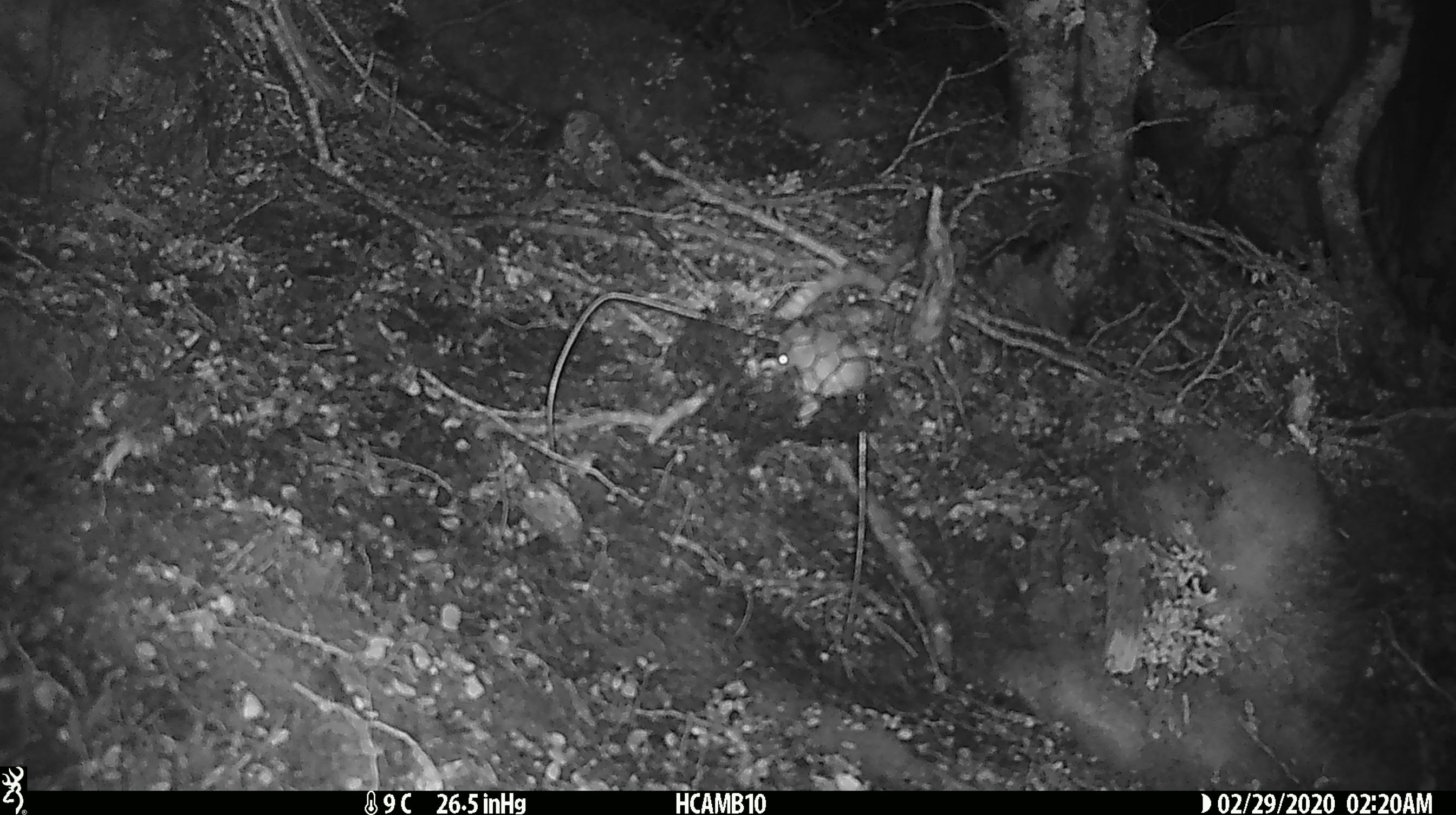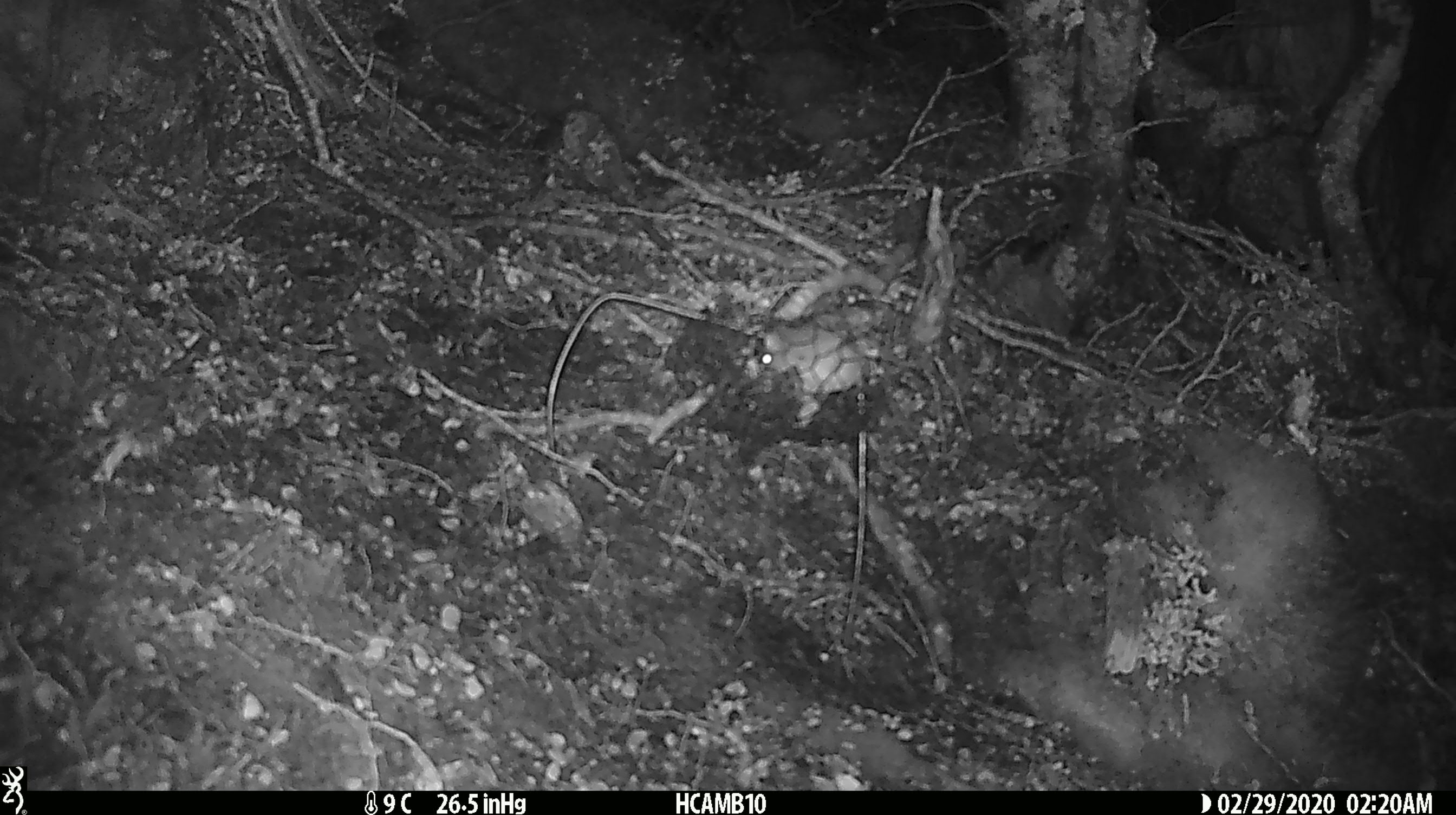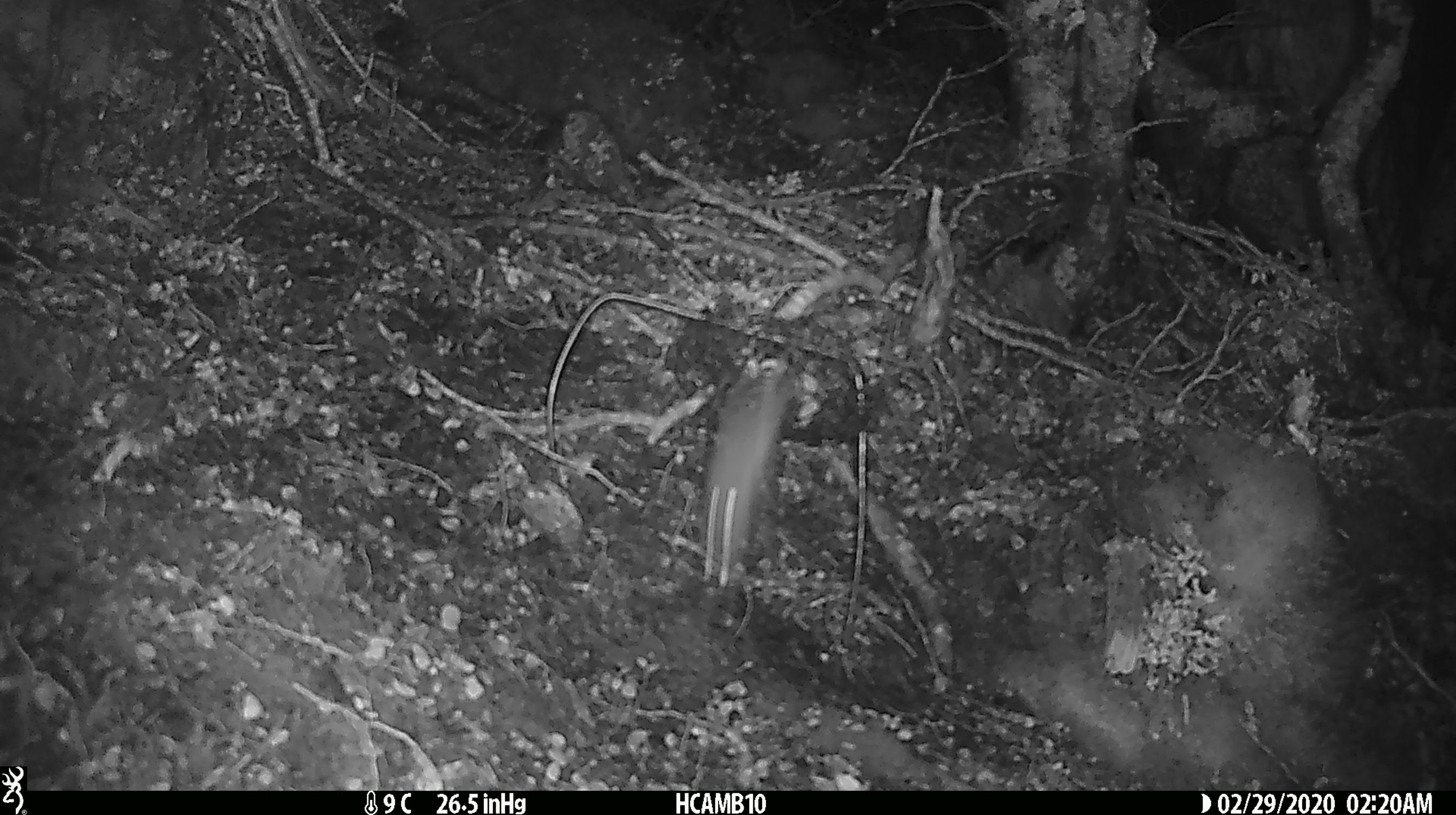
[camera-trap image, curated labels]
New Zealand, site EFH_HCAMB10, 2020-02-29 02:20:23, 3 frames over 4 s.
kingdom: Animalia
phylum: Chordata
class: Mammalia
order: Rodentia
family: Muridae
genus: Mus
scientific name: Mus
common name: mouse